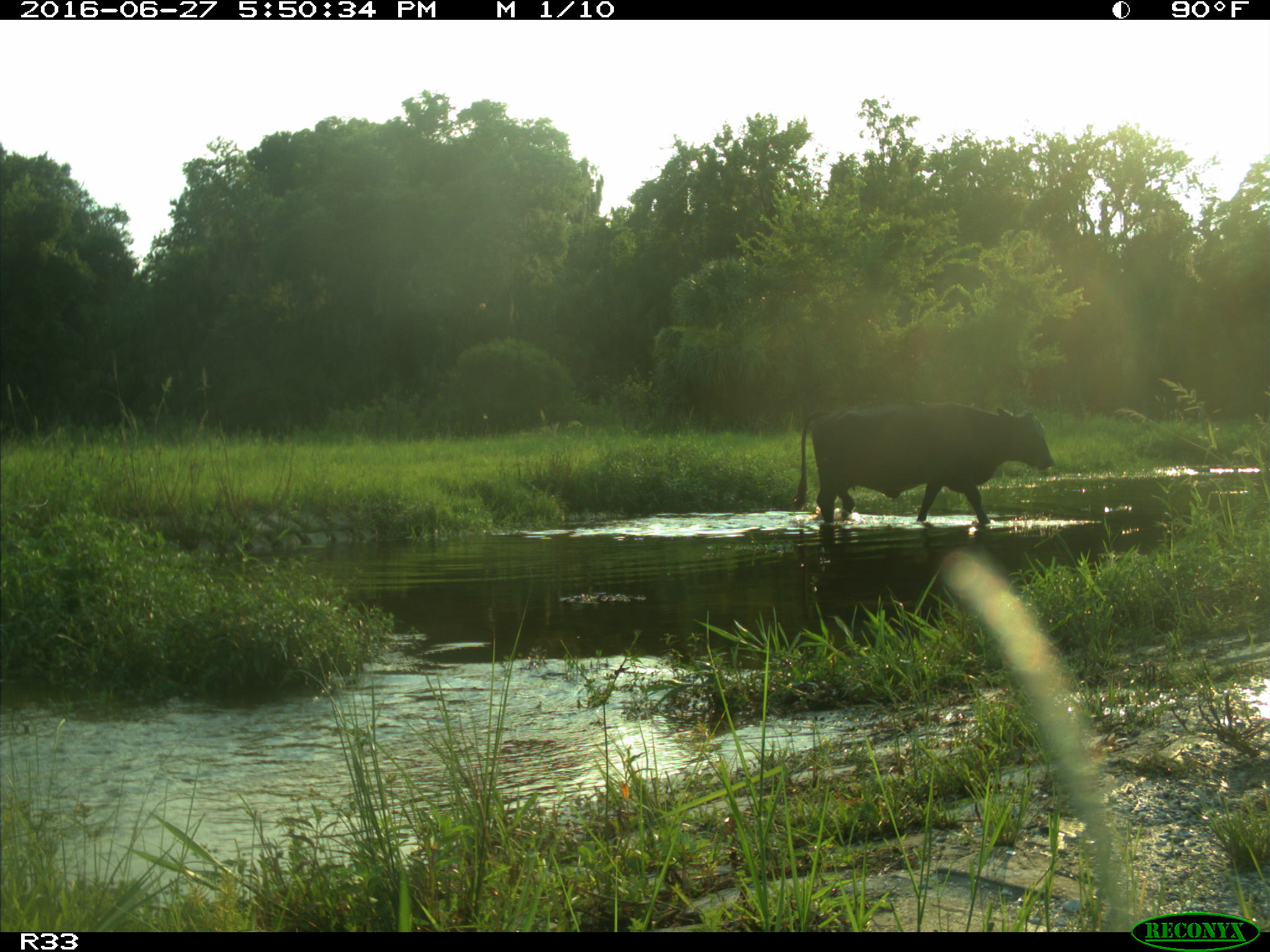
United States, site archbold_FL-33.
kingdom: Animalia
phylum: Chordata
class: Mammalia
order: Artiodactyla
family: Bovidae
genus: Bos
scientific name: Bos taurus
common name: domestic cow